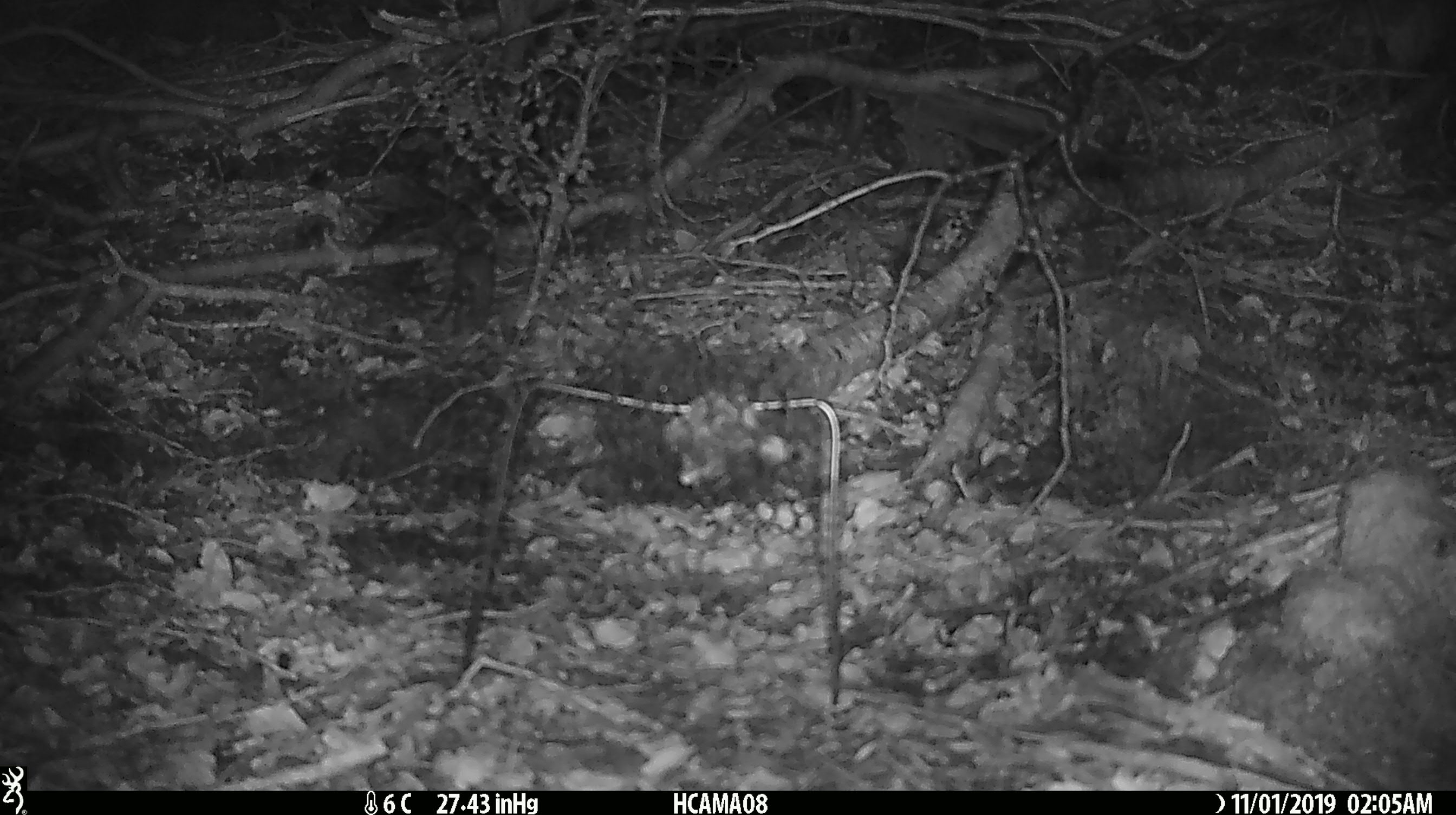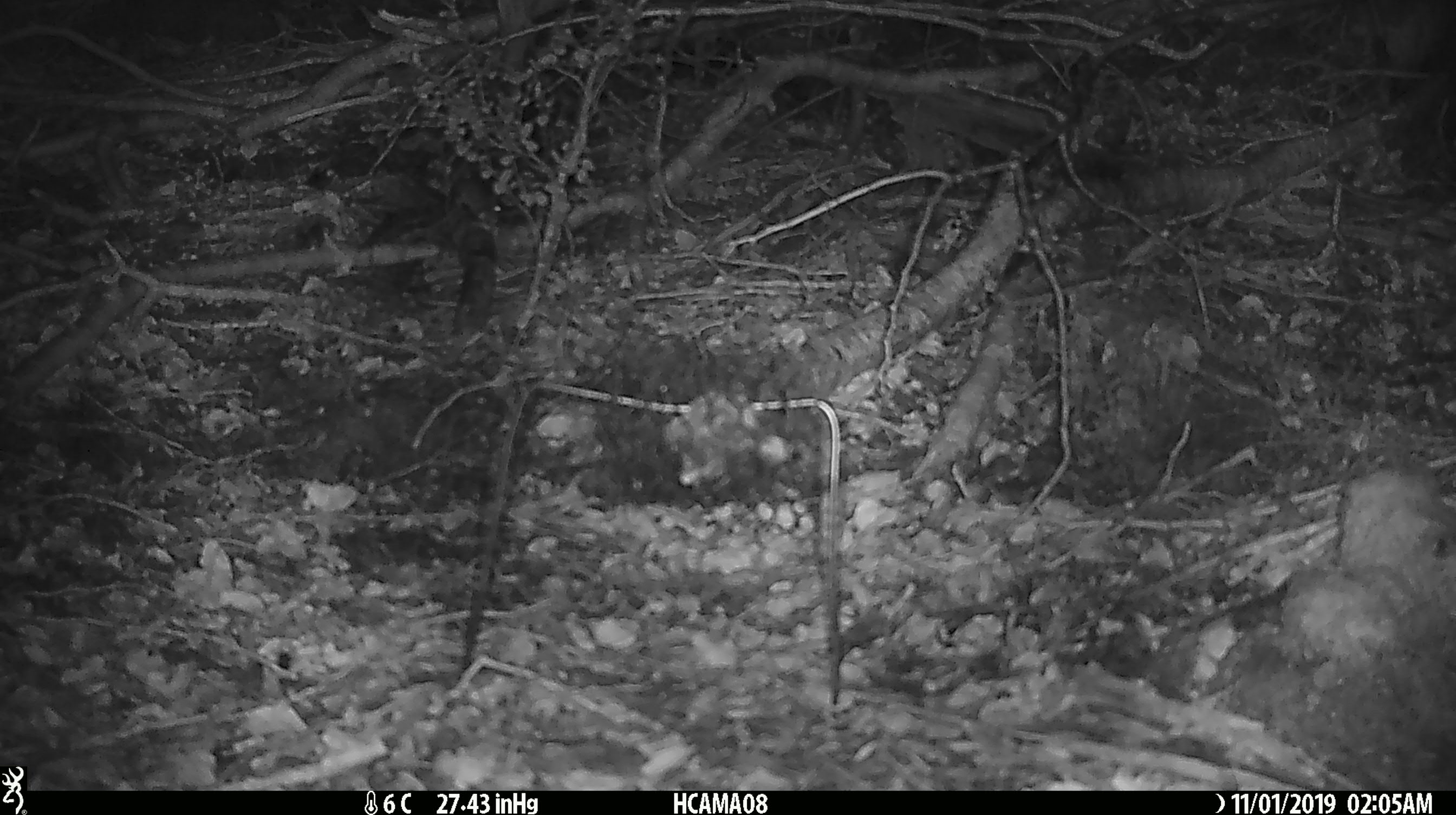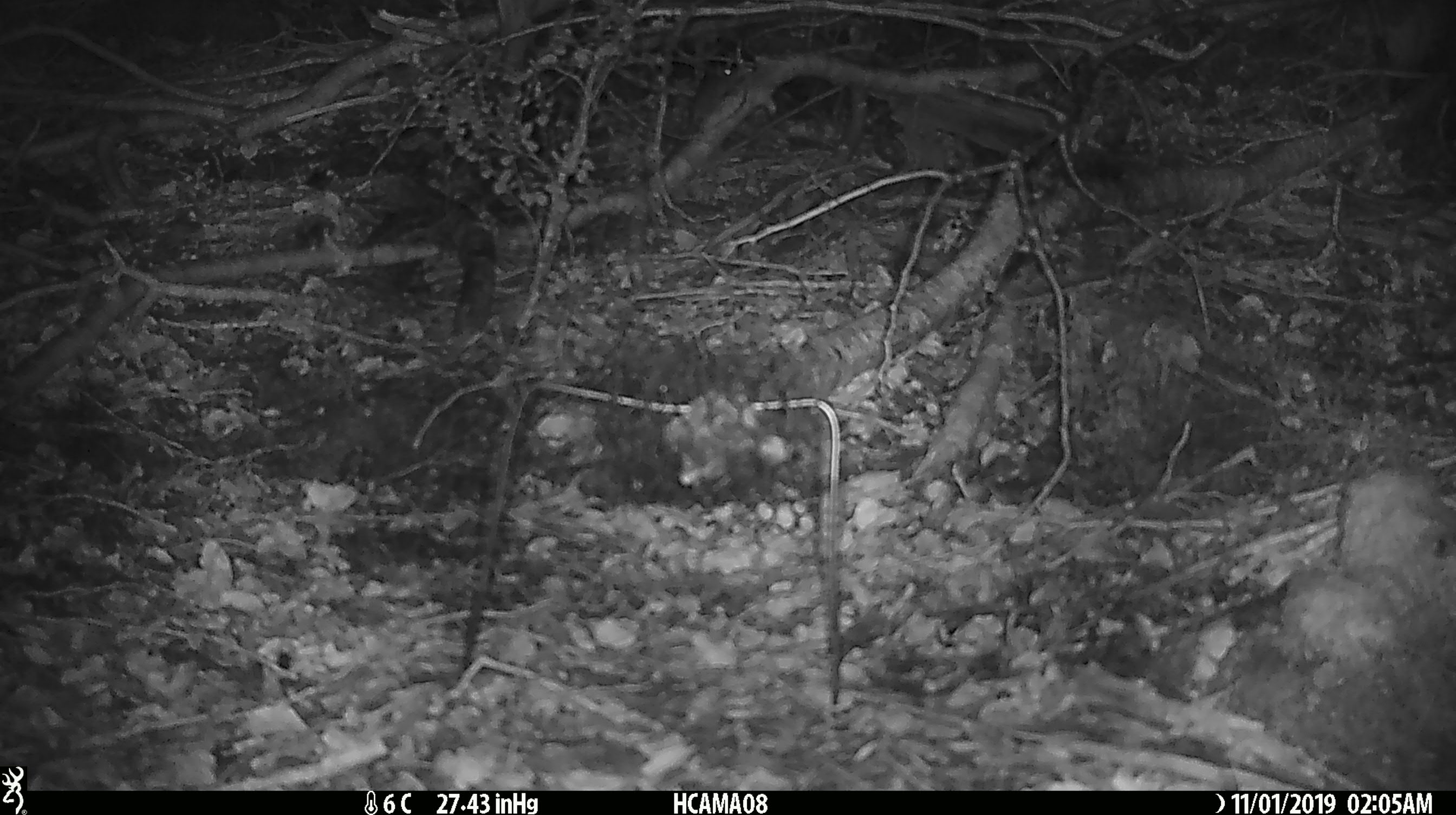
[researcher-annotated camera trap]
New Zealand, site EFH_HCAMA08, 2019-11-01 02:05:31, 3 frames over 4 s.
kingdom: Animalia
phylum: Chordata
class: Mammalia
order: Rodentia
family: Muridae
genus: Mus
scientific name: Mus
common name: mouse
Mouse (Mus).